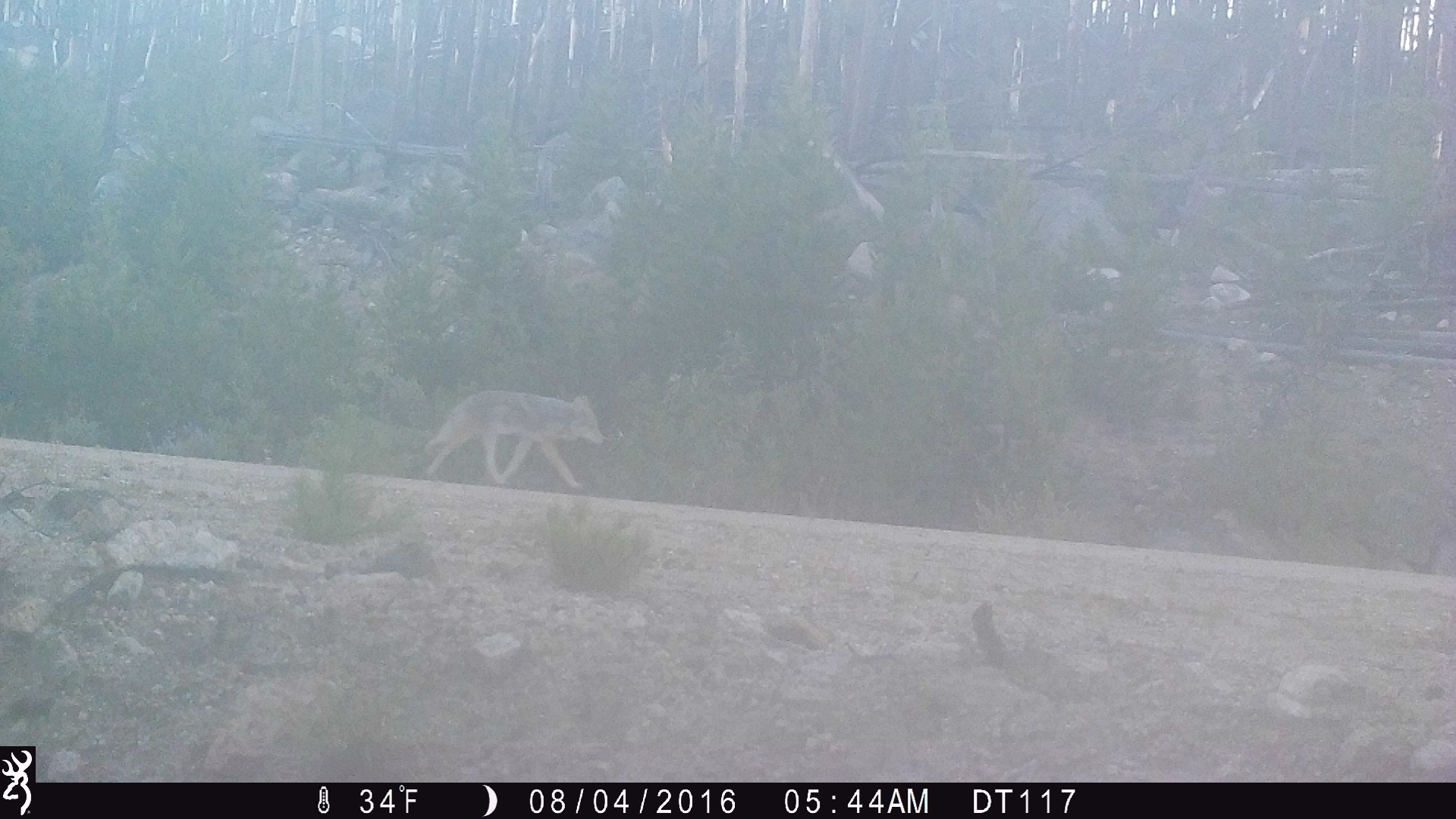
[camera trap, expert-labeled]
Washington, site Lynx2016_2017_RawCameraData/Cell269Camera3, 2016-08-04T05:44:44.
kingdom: Animalia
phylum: Chordata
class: Mammalia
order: Carnivora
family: Canidae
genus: Canis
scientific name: Canis latrans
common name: coyote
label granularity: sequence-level